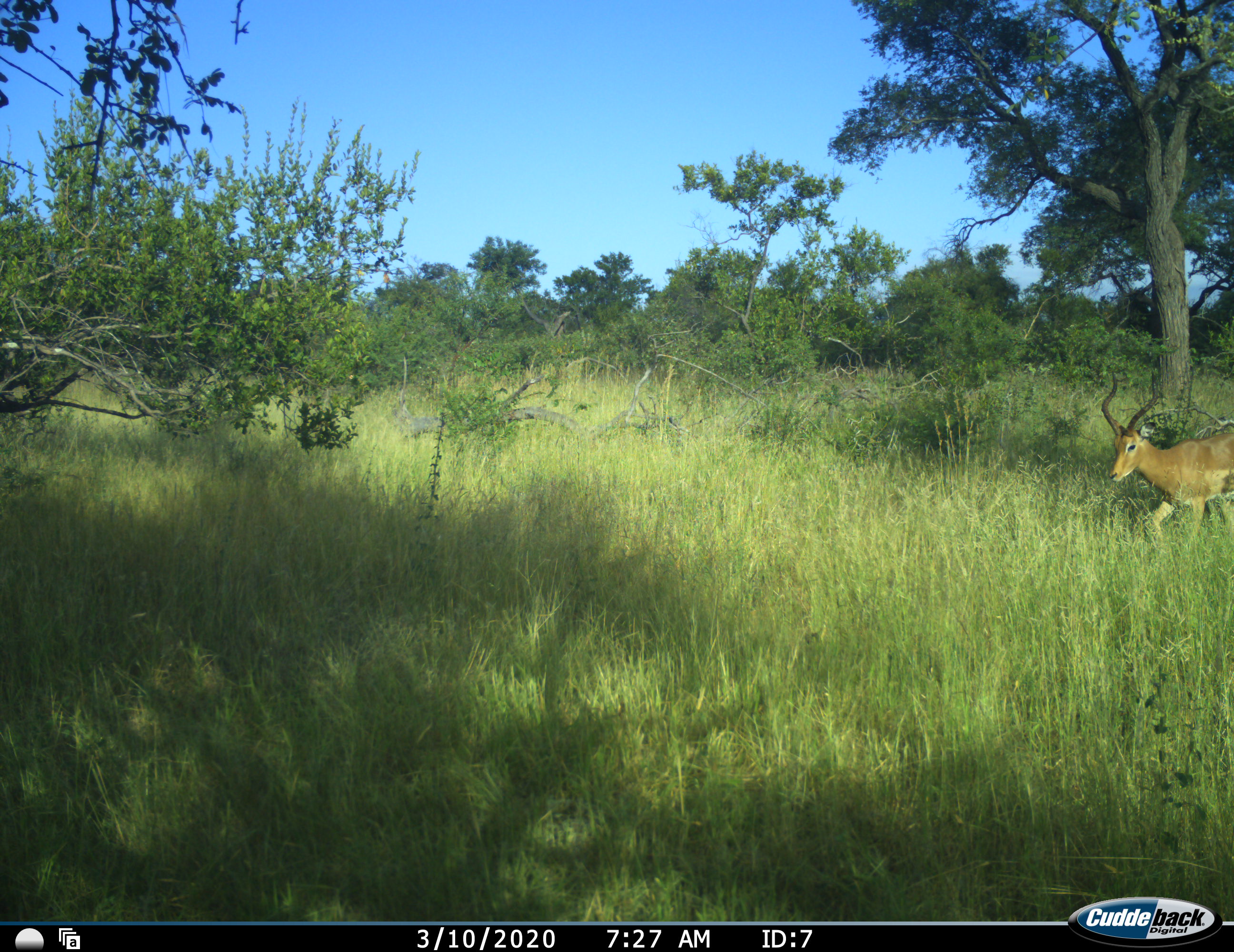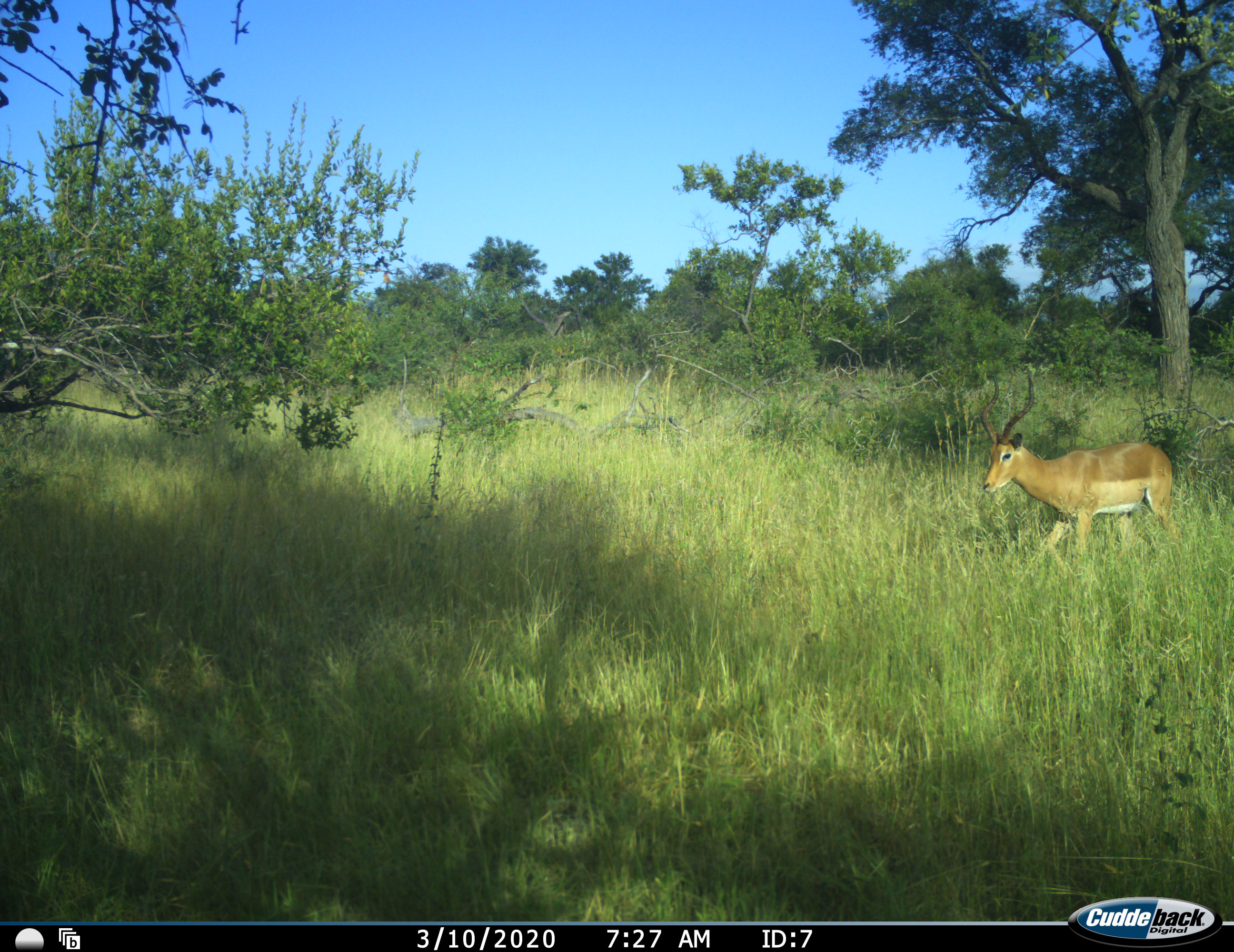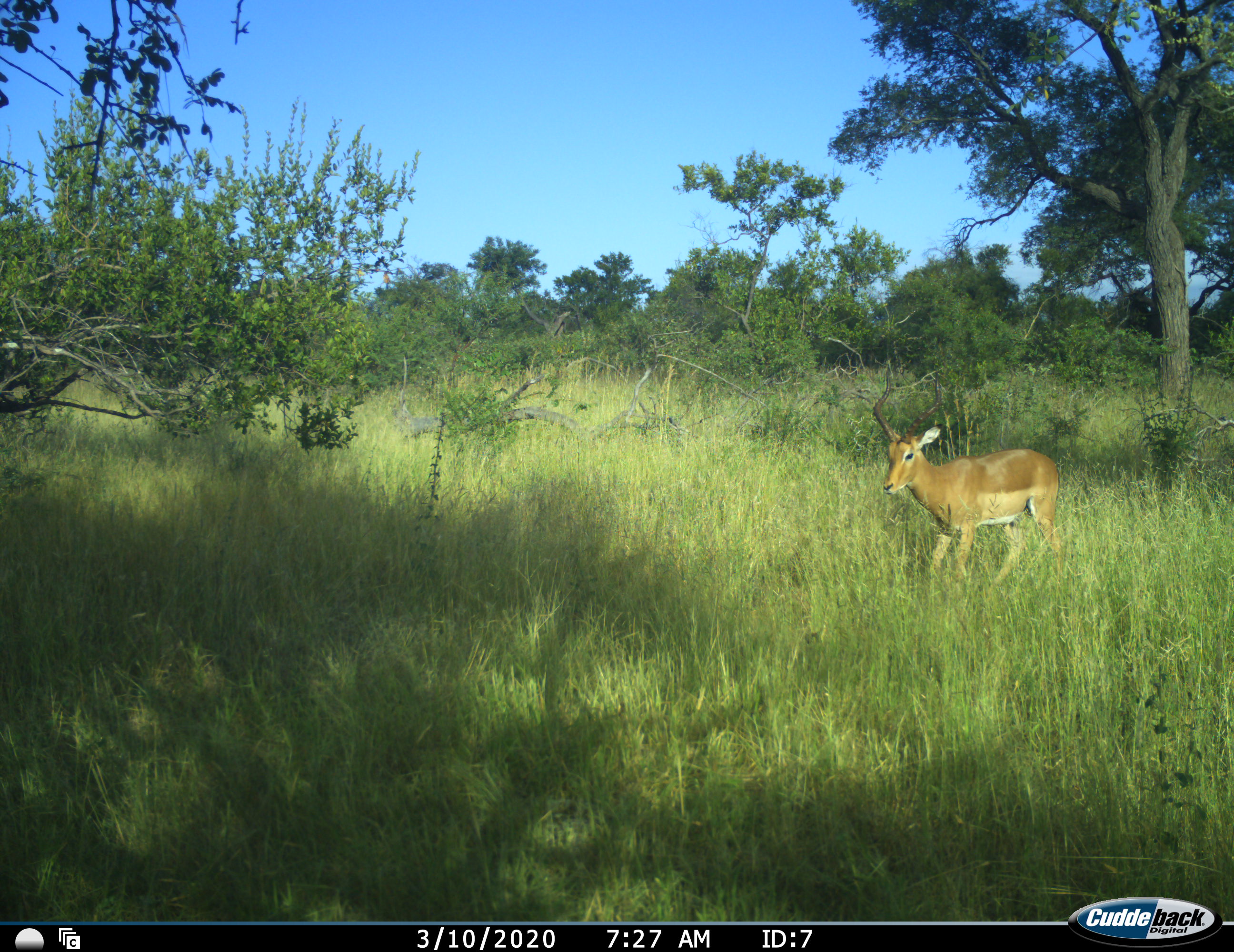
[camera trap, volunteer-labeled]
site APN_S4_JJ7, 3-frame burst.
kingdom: Animalia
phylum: Chordata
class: Mammalia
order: Artiodactyla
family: Bovidae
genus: Aepyceros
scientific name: Aepyceros melampus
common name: impala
Impala (Aepyceros melampus), count 1. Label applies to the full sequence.